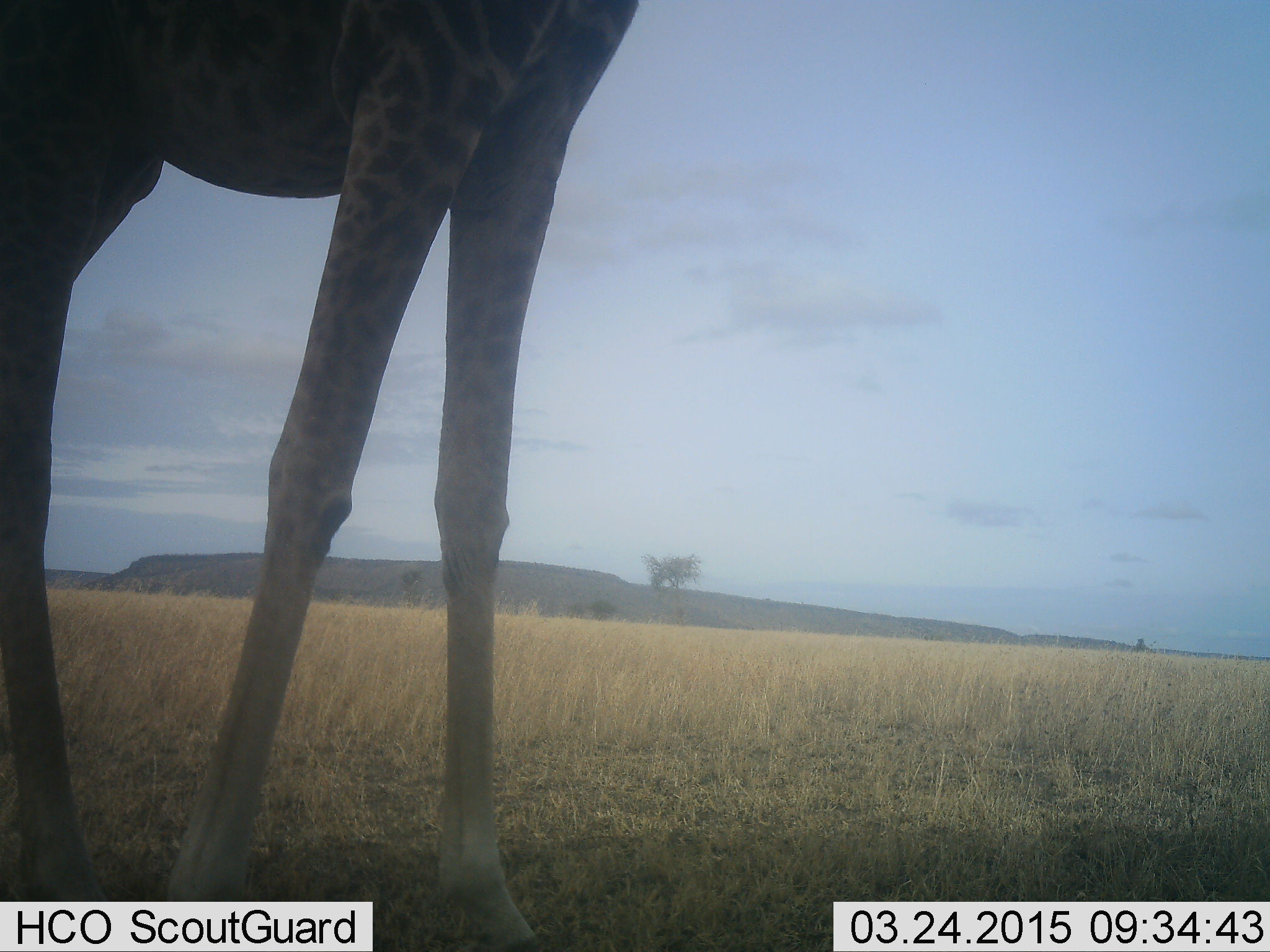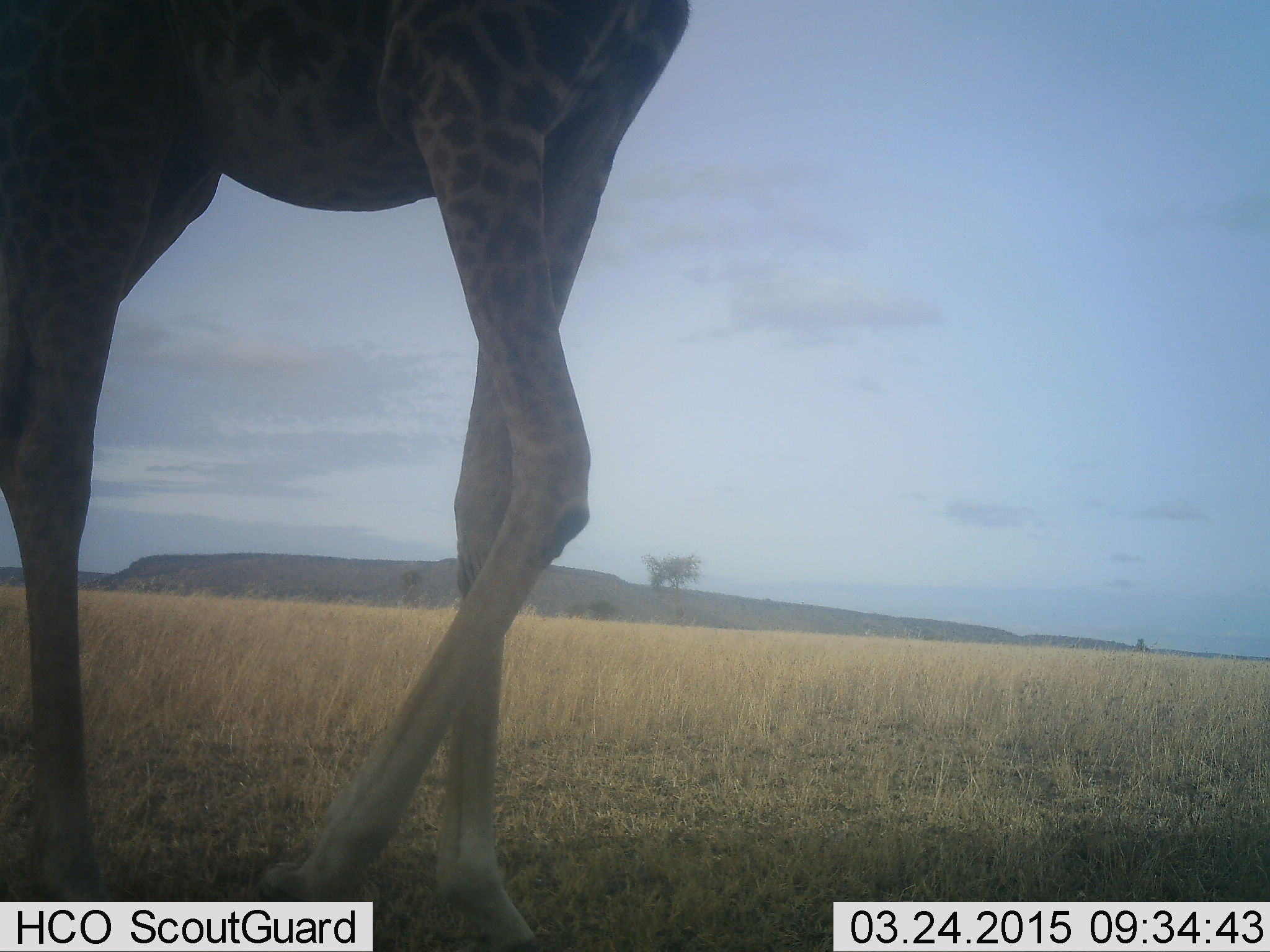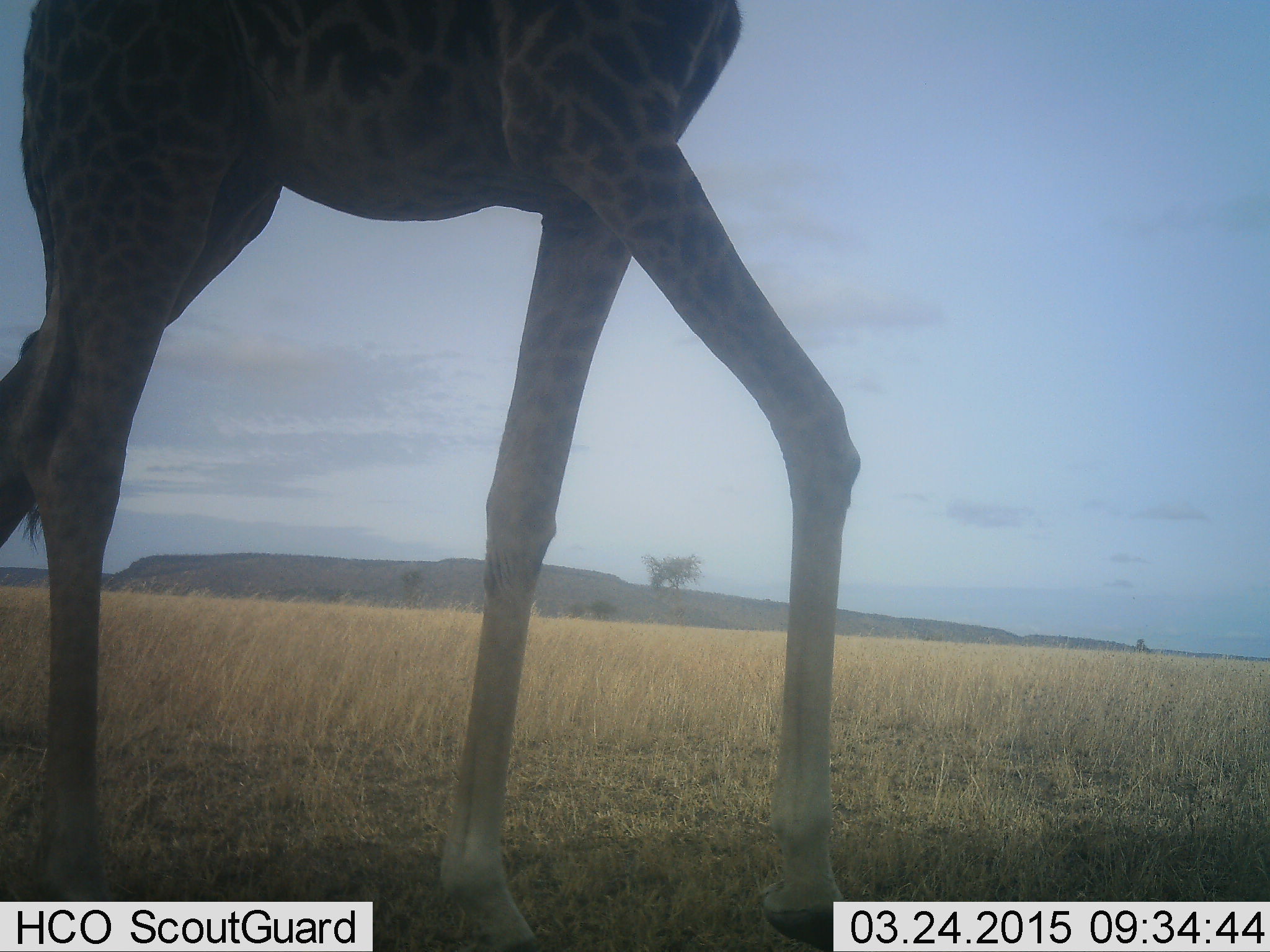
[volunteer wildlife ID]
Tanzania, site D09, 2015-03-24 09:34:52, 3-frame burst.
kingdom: Animalia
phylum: Chordata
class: Mammalia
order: Artiodactyla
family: Giraffidae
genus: Giraffa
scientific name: Giraffa camelopardalis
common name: giraffe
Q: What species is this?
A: Giraffe (Giraffa camelopardalis).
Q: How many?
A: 1.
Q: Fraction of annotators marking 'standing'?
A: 20%.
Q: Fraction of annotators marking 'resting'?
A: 0%.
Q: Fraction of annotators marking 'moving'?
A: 80%.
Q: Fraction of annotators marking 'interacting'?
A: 0%.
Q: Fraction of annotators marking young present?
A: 0%.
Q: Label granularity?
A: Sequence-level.